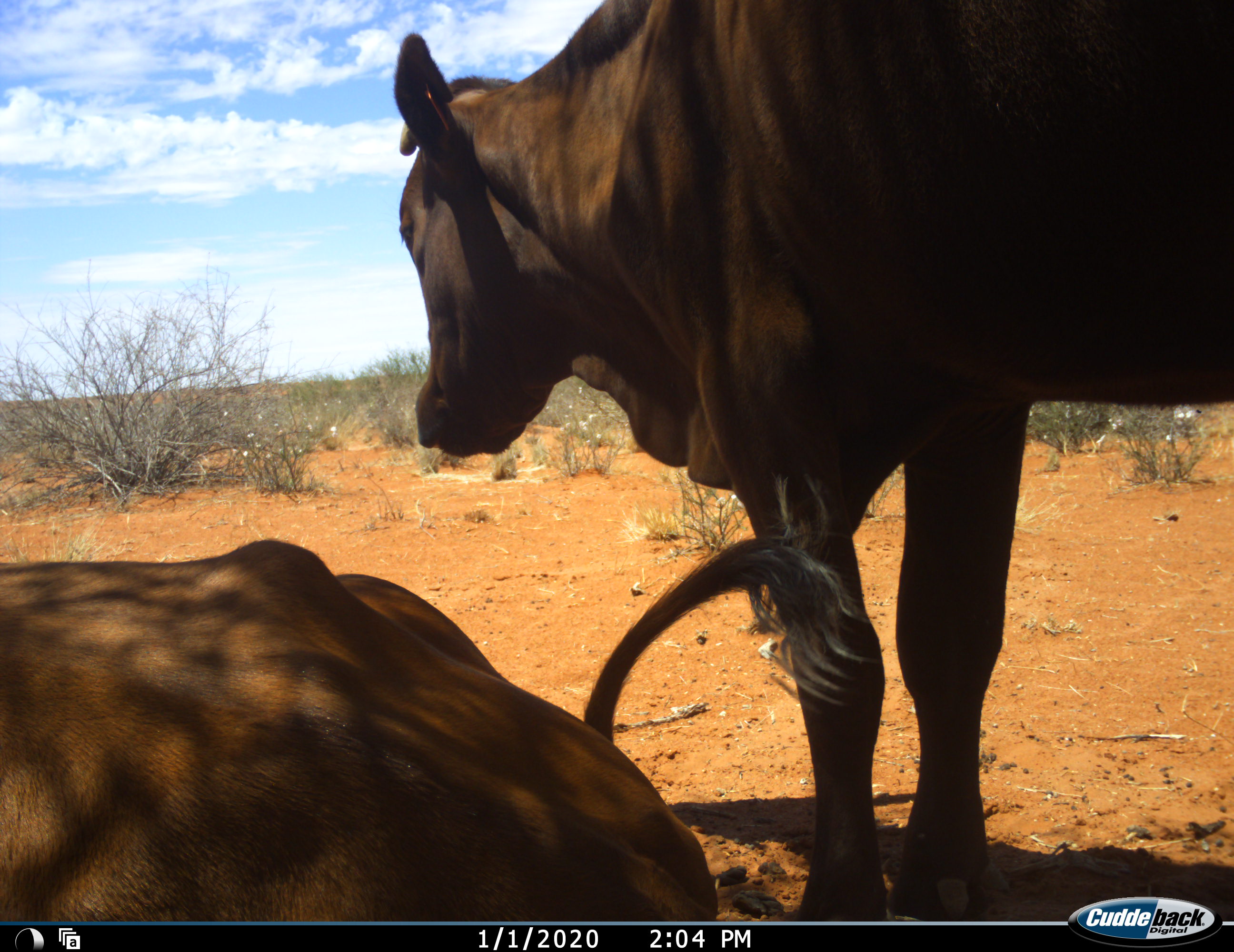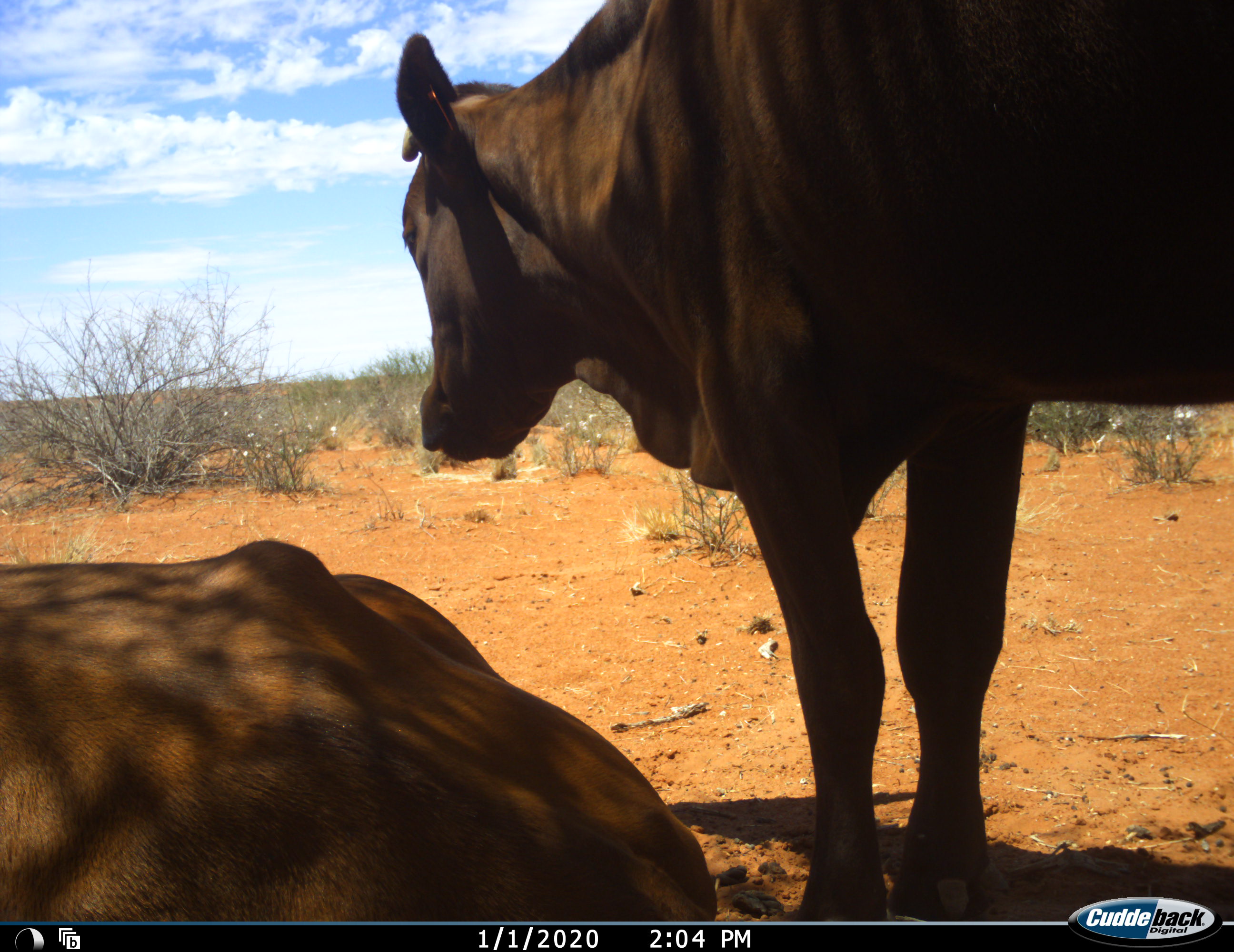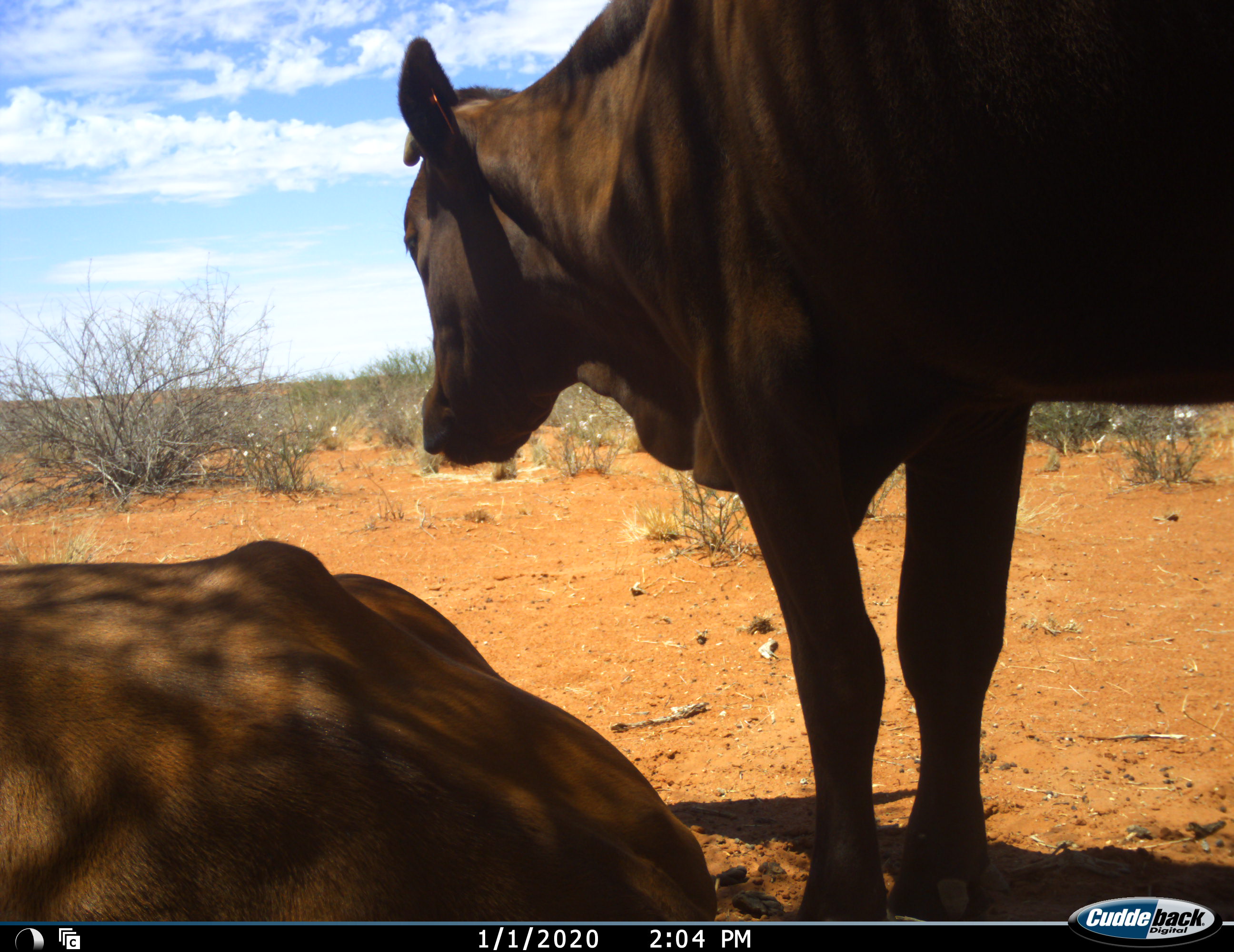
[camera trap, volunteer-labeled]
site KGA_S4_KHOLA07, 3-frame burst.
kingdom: Animalia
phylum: Chordata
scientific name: Vertebrata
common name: domestic animal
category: domesticanimal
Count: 2.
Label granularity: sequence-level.